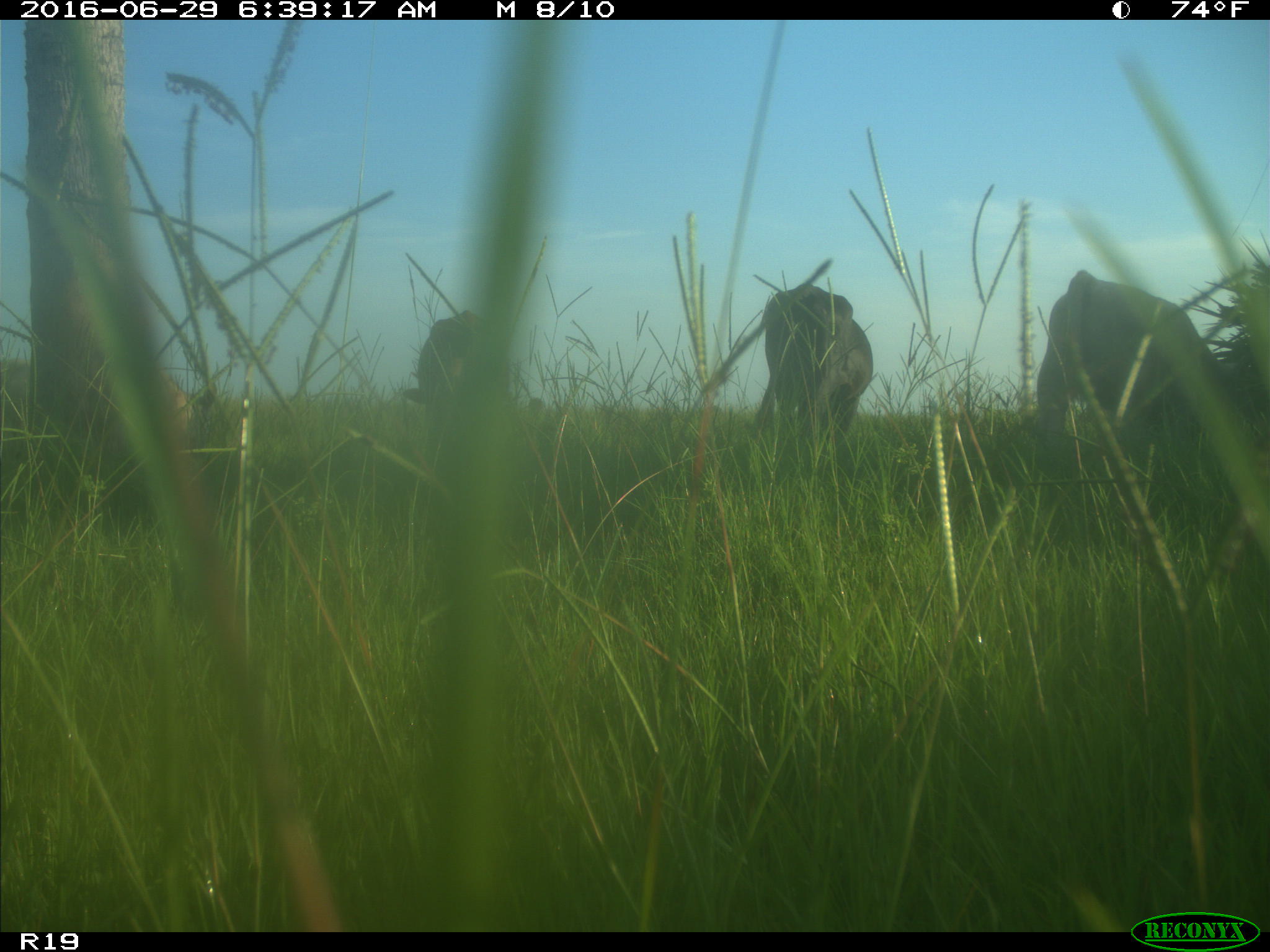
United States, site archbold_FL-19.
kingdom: Animalia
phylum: Chordata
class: Mammalia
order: Artiodactyla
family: Bovidae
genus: Bos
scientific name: Bos taurus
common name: domestic cow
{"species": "Bos taurus (domestic cow)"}